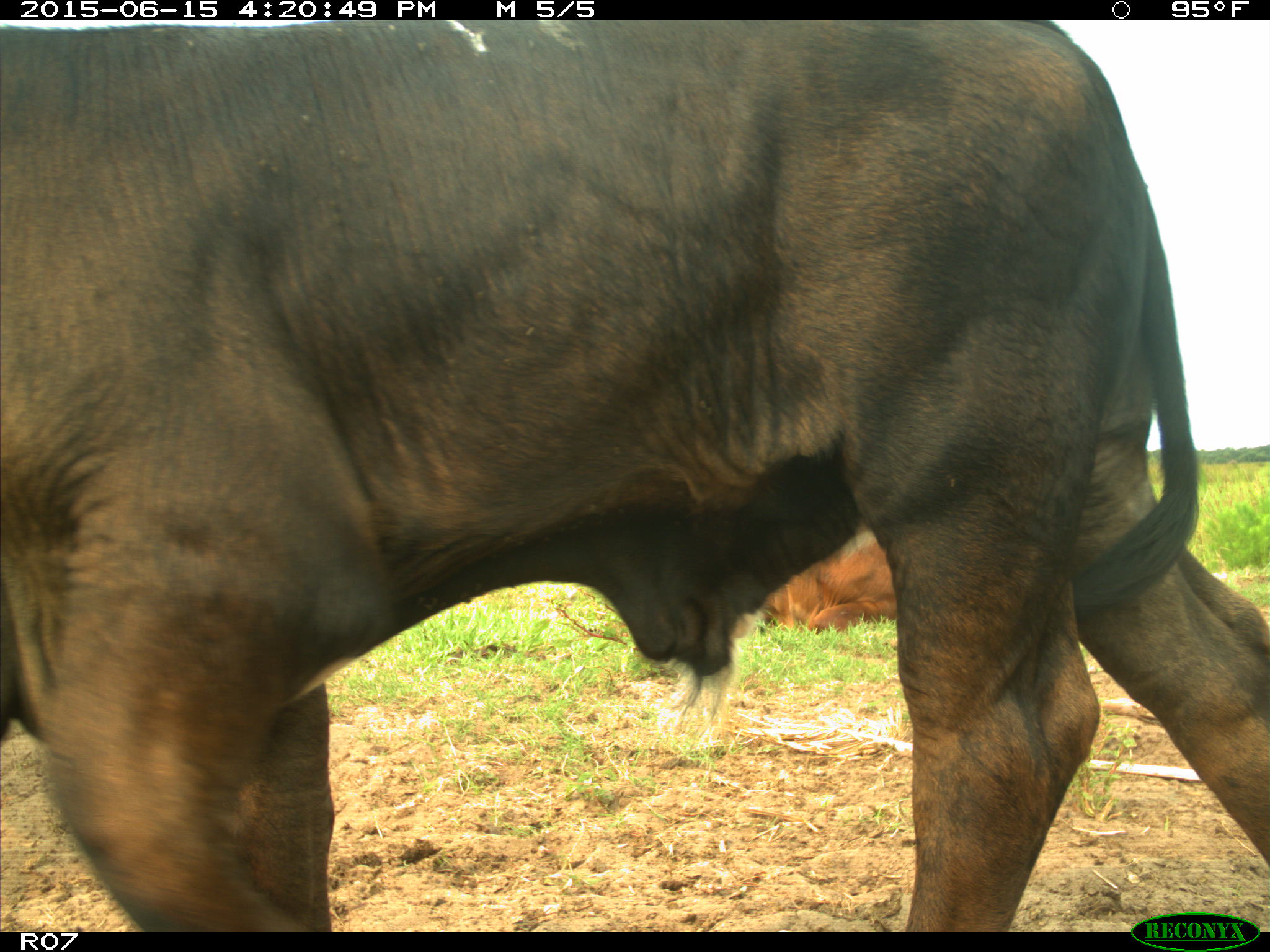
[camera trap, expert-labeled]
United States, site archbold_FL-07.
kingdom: Animalia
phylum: Chordata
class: Mammalia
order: Artiodactyla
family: Bovidae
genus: Bos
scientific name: Bos taurus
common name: domestic cow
Bos taurus (domestic cow).